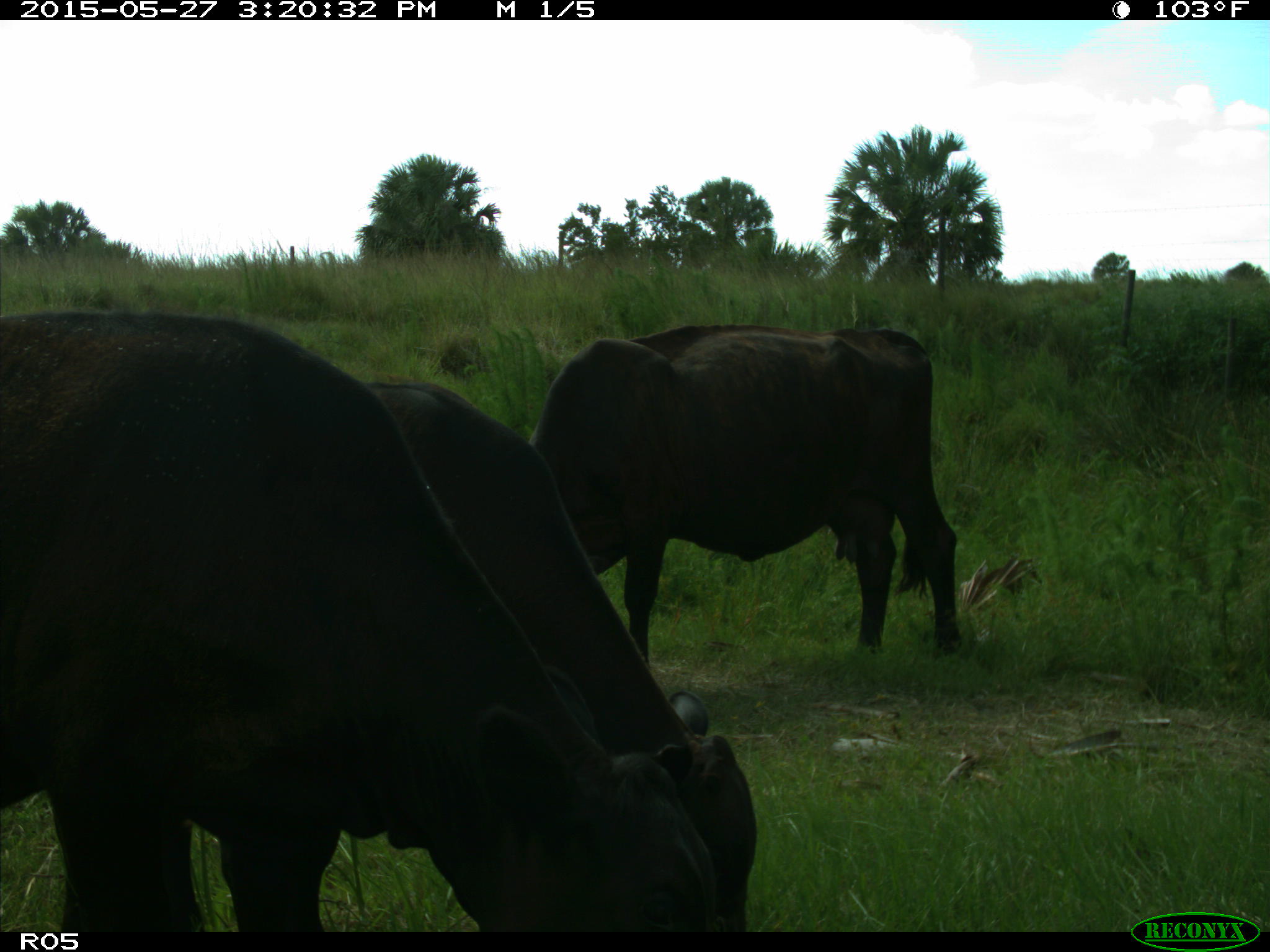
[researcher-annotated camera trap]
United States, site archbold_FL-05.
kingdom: Animalia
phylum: Chordata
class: Mammalia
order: Artiodactyla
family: Bovidae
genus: Bos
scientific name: Bos taurus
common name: domestic cow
Bos taurus (domestic cow).